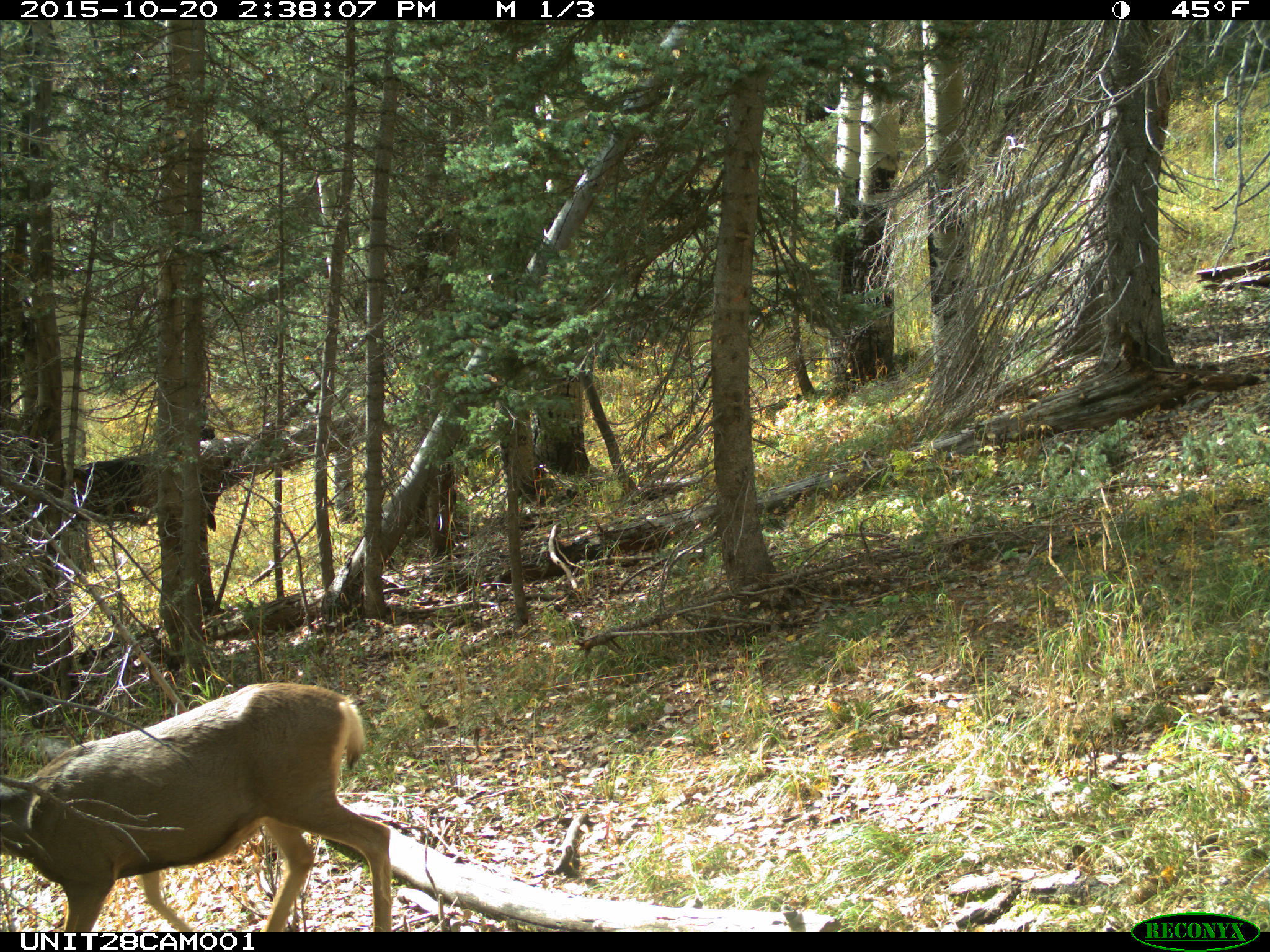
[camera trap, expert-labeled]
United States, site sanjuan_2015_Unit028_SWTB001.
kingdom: Animalia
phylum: Chordata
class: Mammalia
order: Artiodactyla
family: Cervidae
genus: Odocoileus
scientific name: Odocoileus hemionus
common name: mule deer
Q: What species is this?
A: Odocoileus hemionus (mule deer).